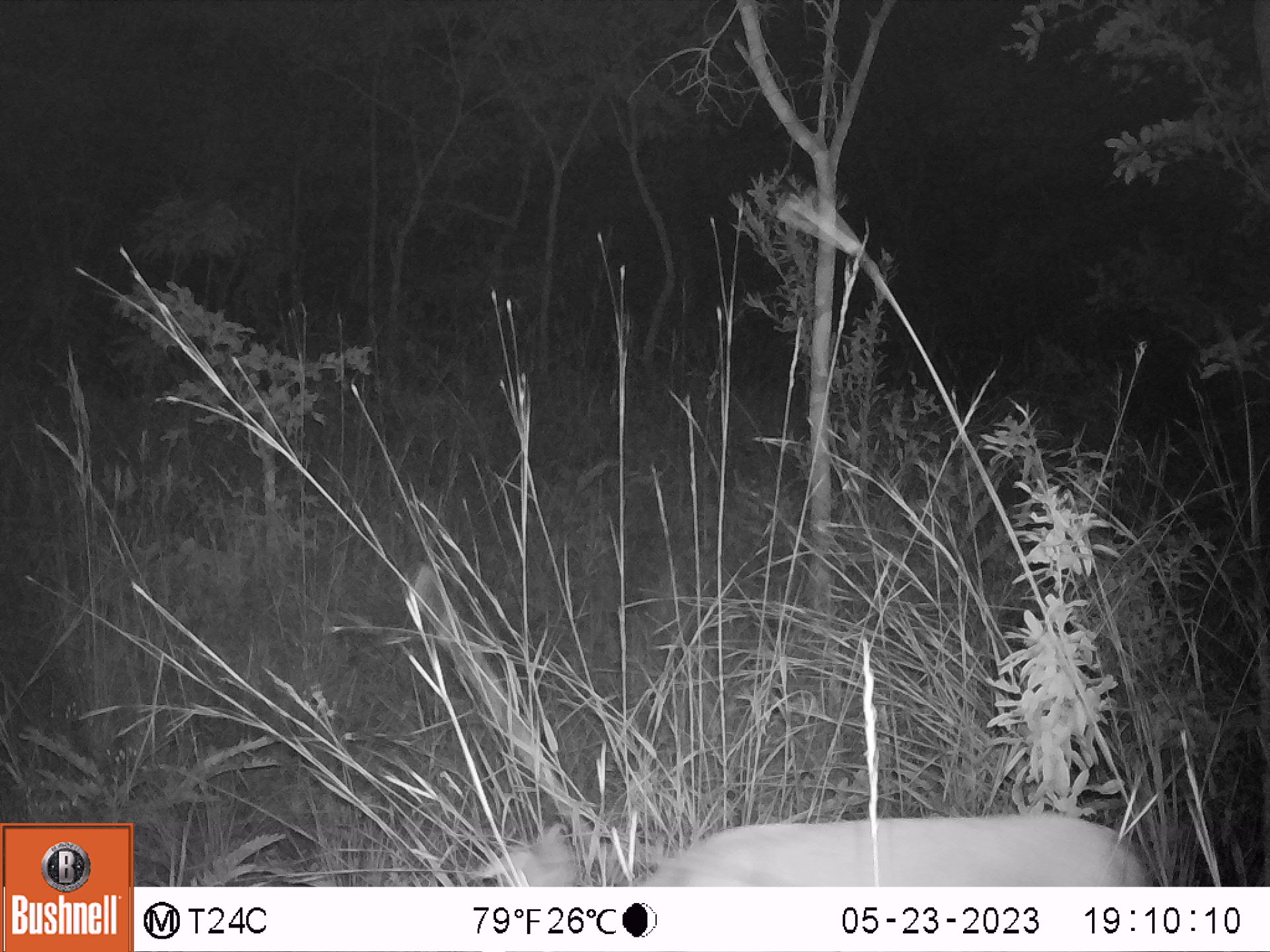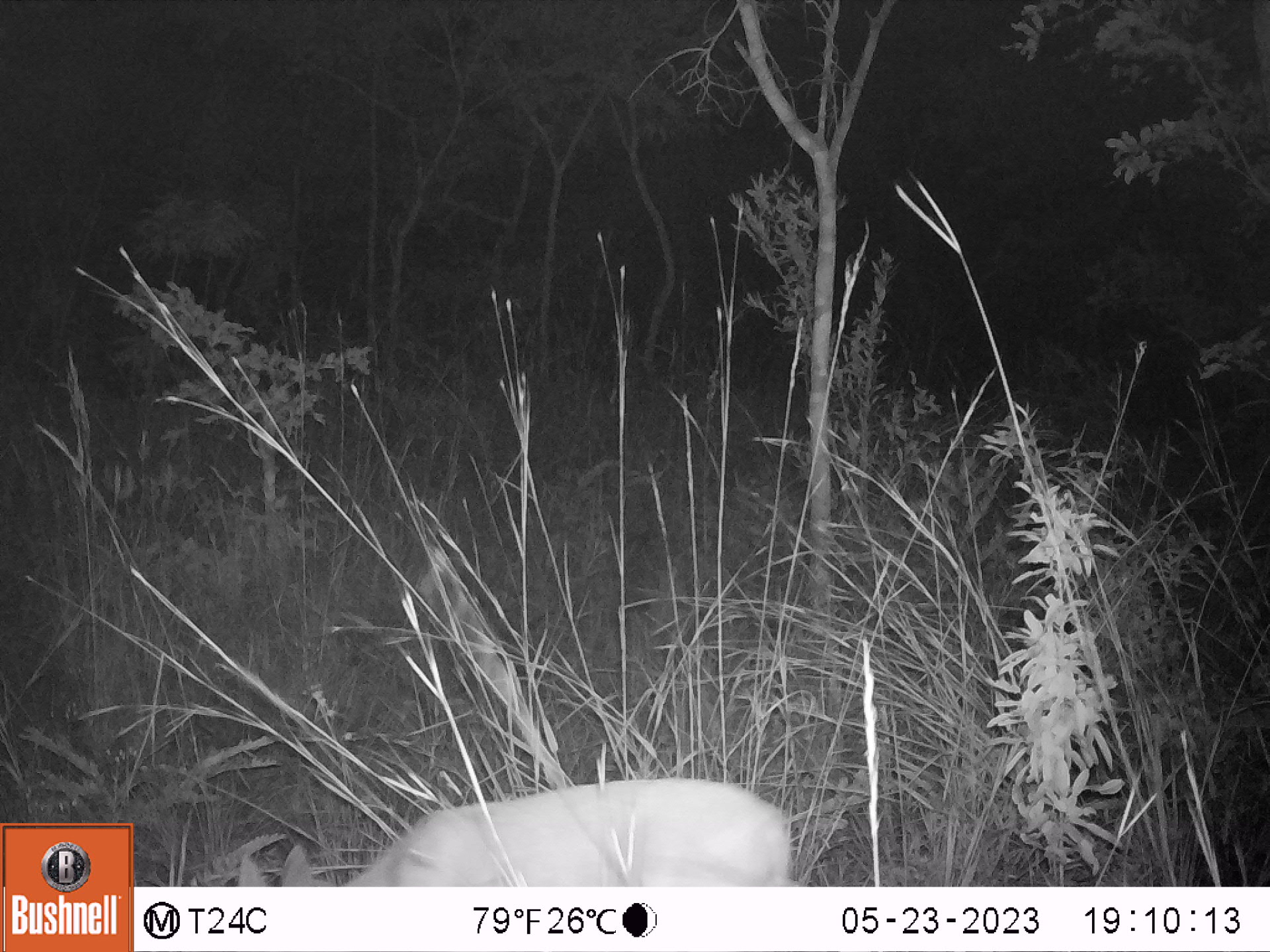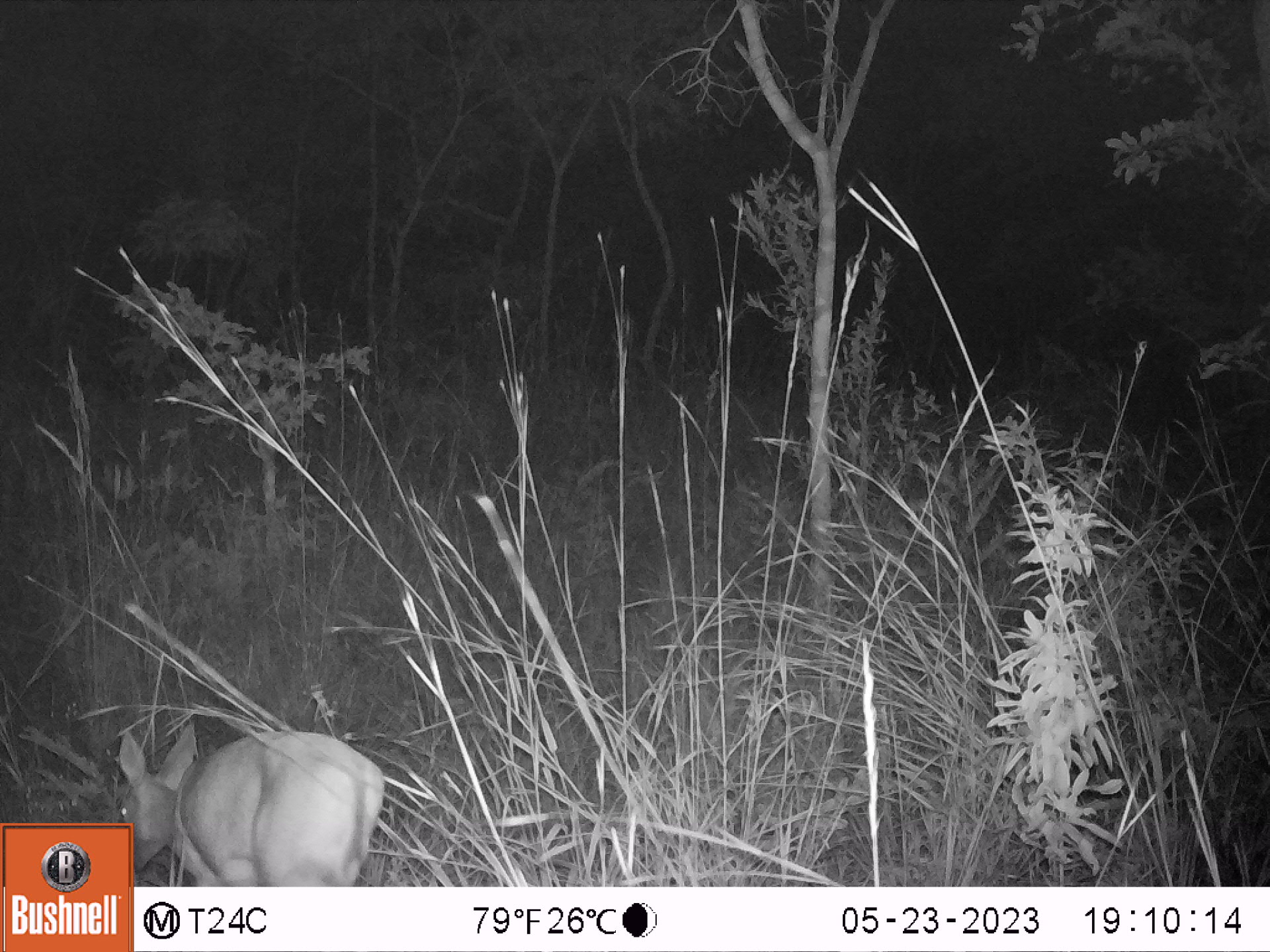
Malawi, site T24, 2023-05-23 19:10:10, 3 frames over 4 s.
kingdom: Animalia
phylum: Chordata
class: Mammalia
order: Artiodactyla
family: Bovidae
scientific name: Antilopinae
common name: small antelope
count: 1